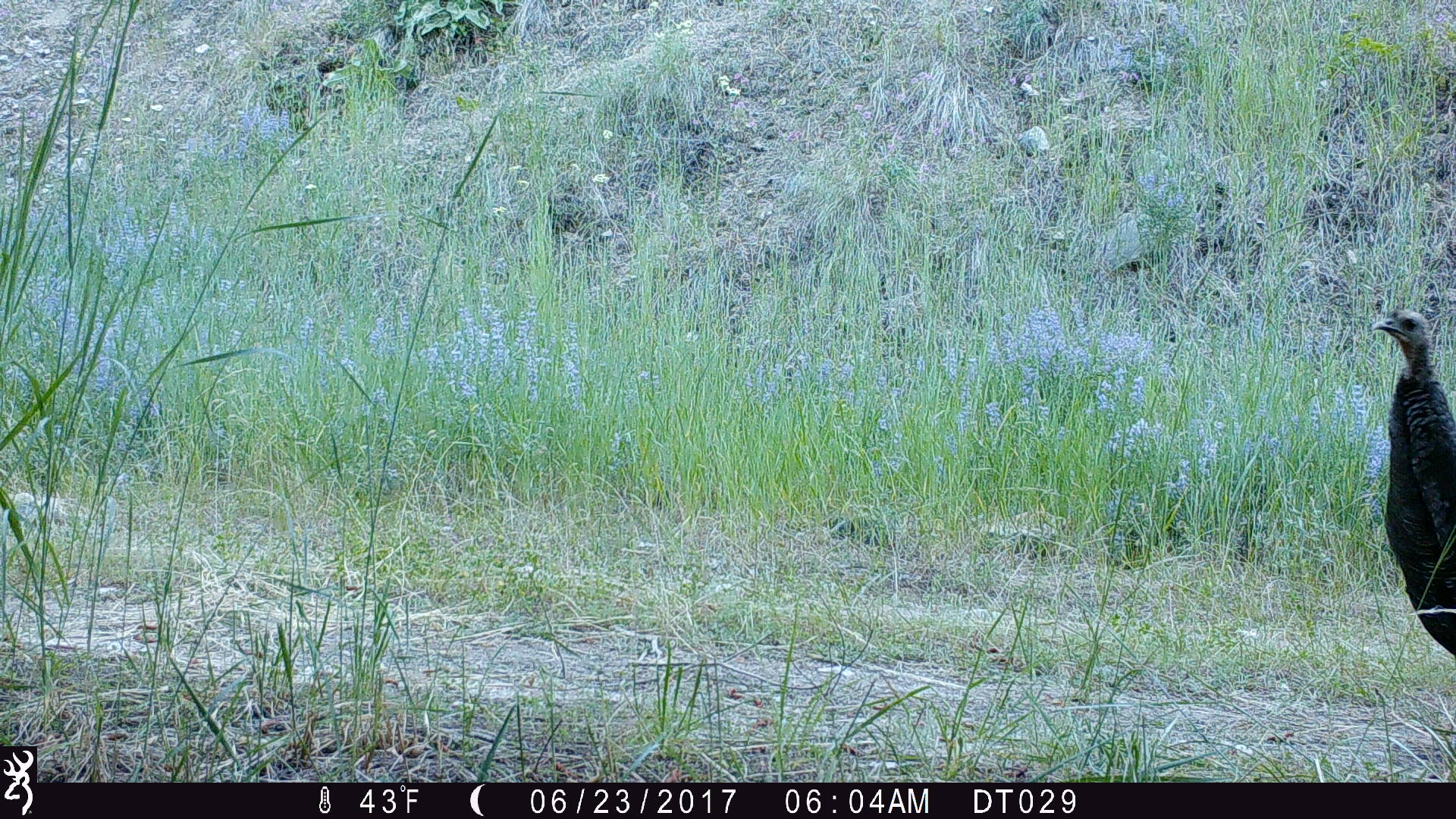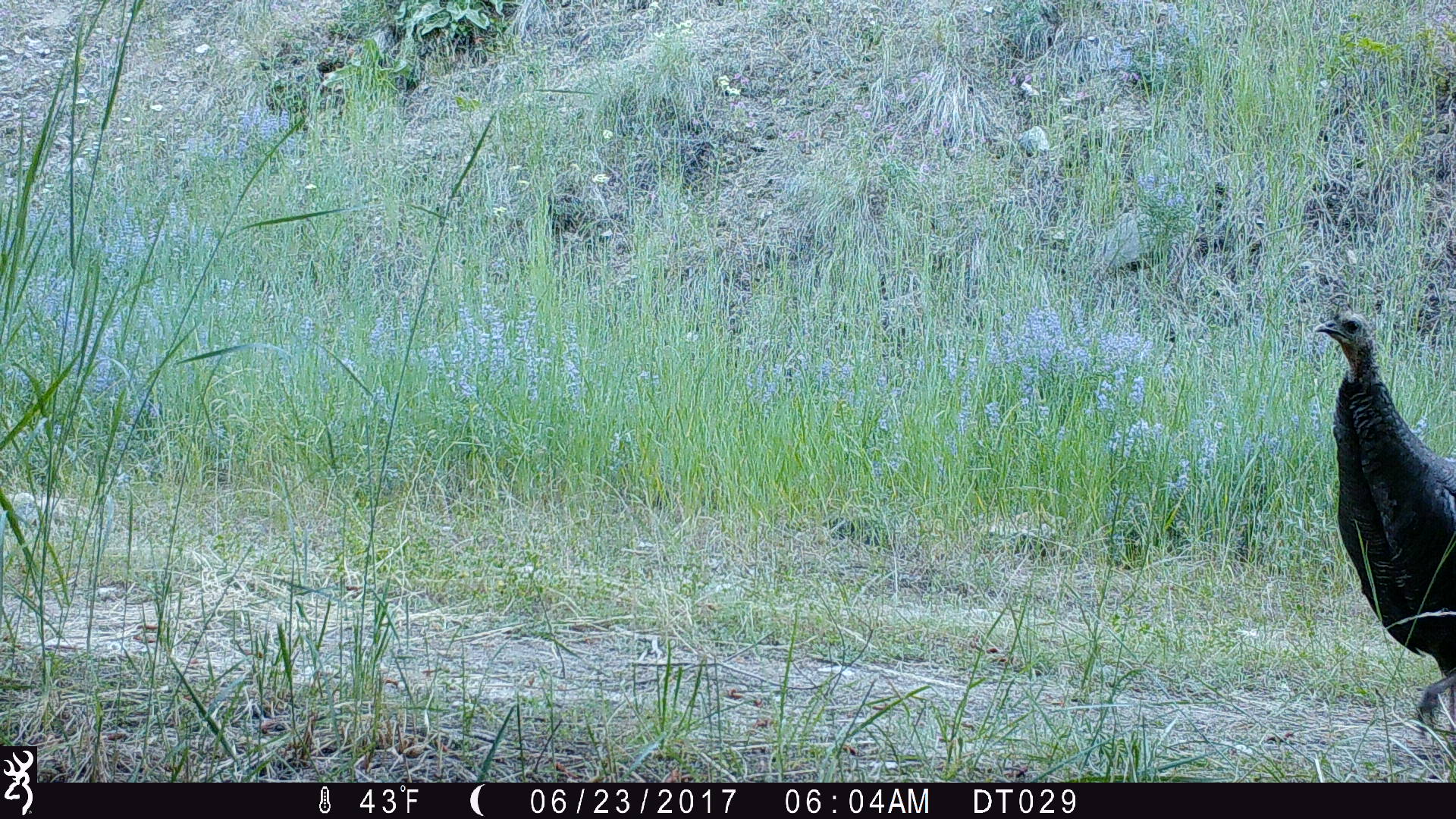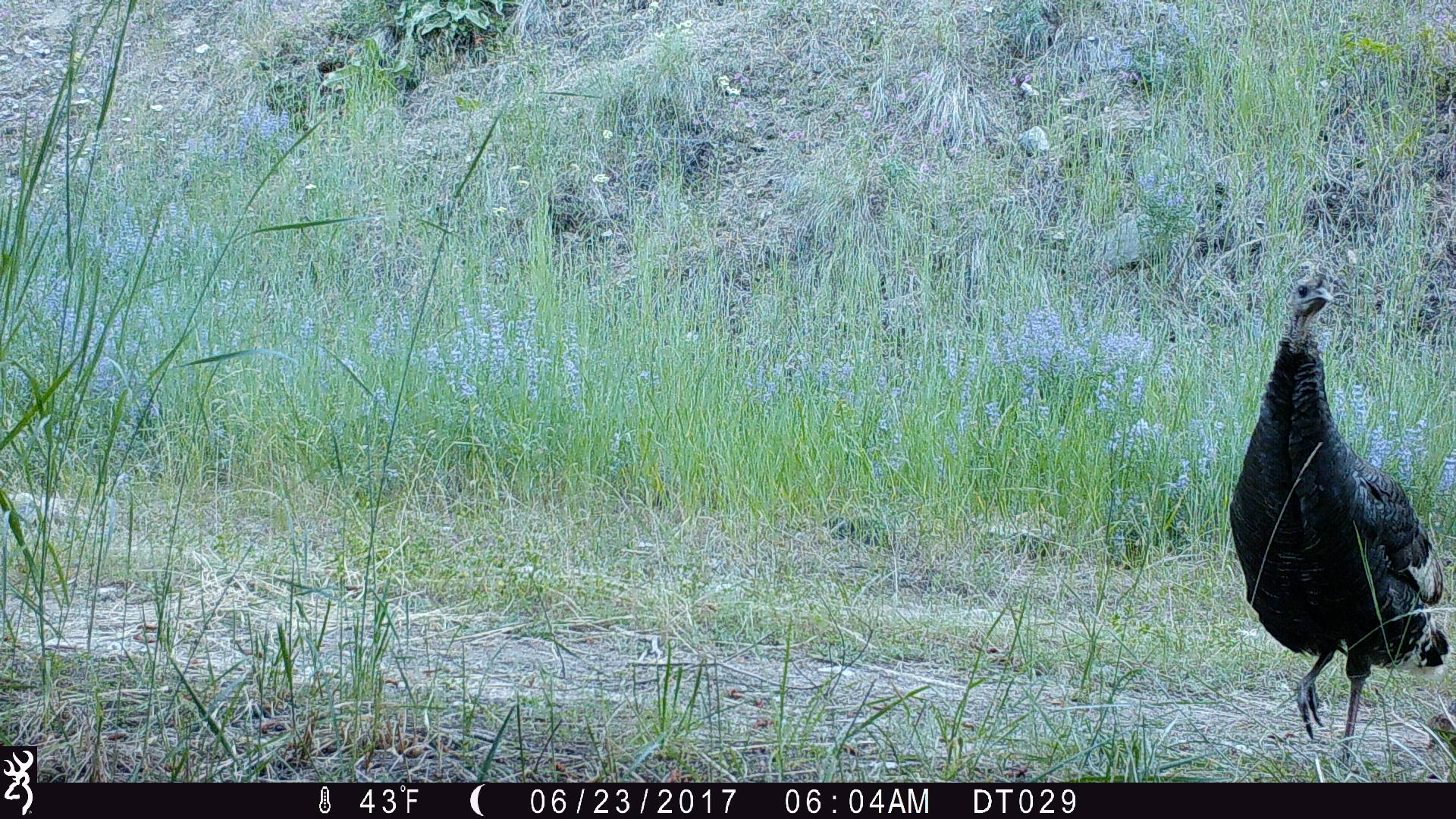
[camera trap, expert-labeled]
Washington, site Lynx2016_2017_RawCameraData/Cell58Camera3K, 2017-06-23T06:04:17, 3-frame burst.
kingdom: Animalia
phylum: Chordata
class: Aves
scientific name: Aves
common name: birds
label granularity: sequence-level